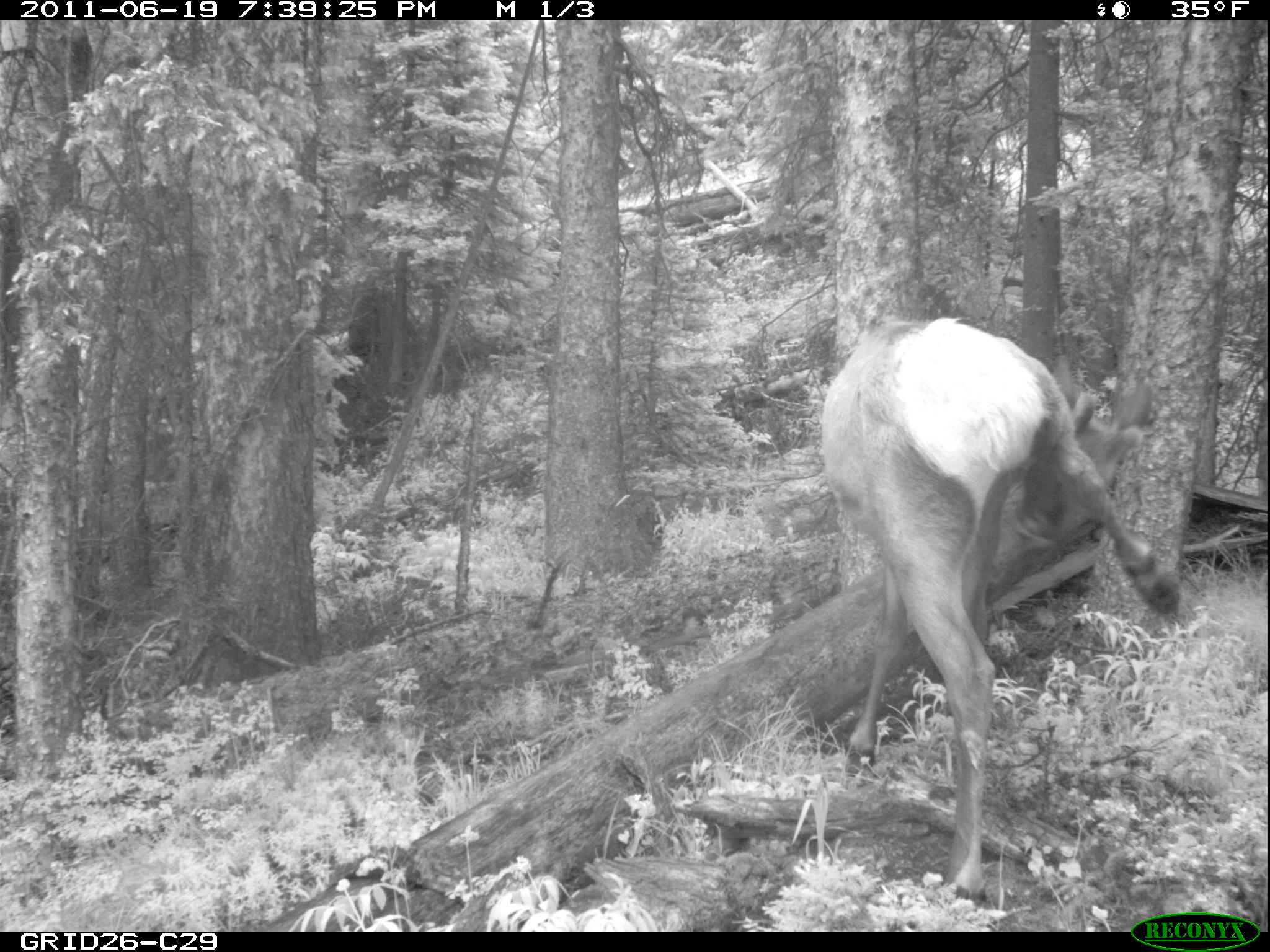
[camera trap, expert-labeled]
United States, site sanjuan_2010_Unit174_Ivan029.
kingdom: Animalia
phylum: Chordata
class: Mammalia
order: Artiodactyla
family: Cervidae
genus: Cervus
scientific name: Cervus elaphus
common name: red deer